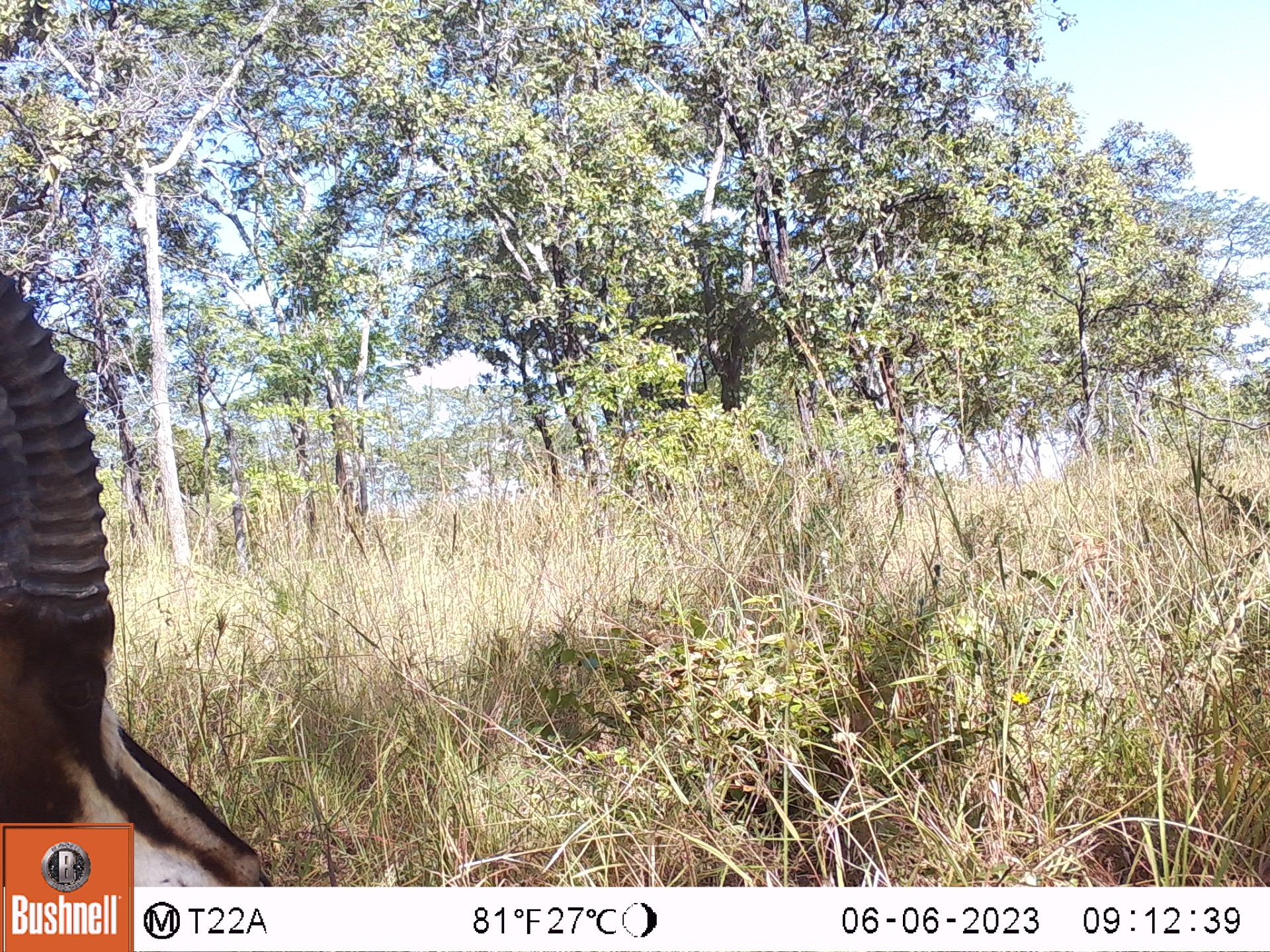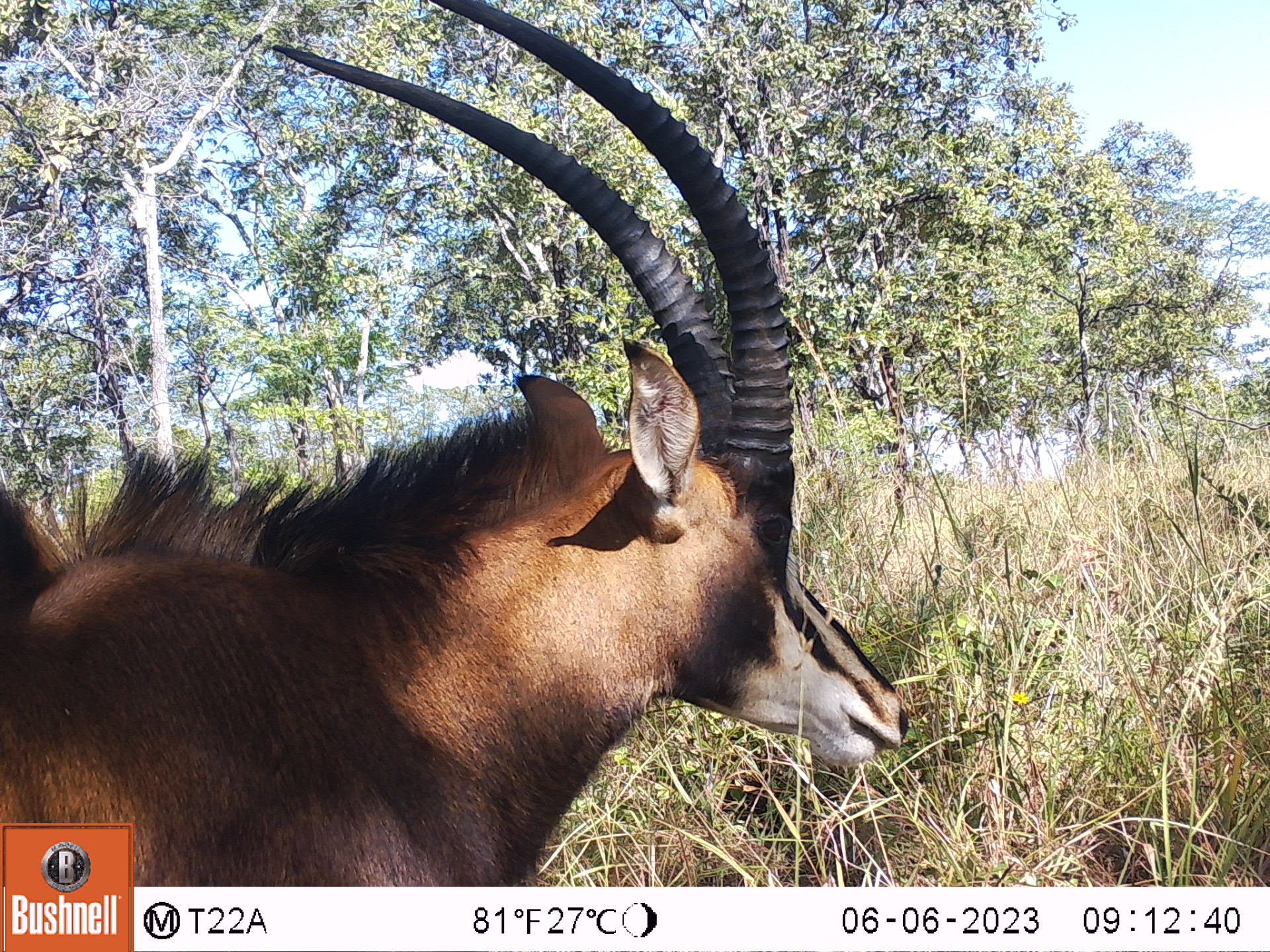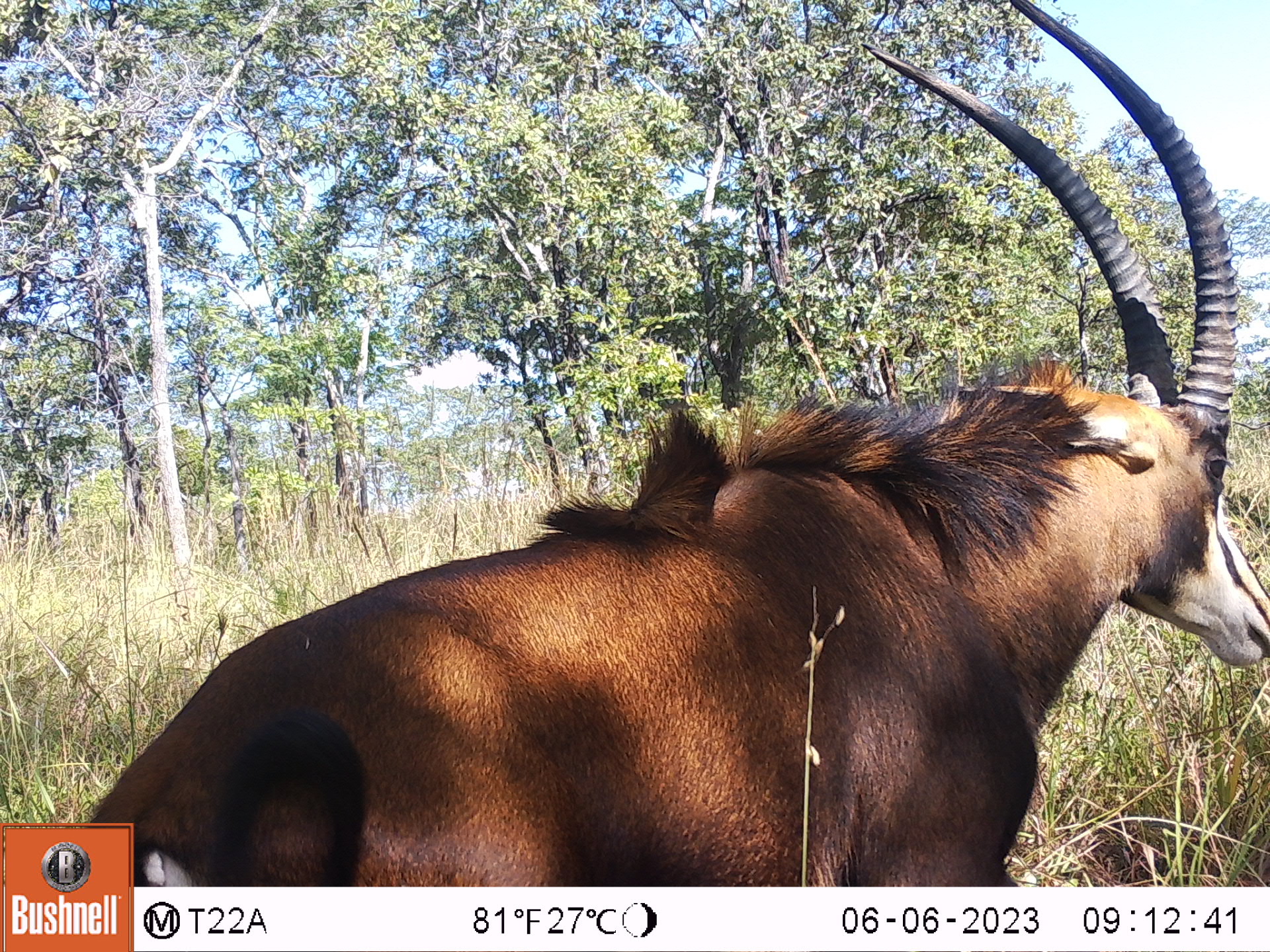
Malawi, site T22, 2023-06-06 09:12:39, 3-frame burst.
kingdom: Animalia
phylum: Chordata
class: Mammalia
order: Artiodactyla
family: Bovidae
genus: Hippotragus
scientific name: Hippotragus niger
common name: sable antelope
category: sable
Sable (sable antelope) (Hippotragus niger), count 1.